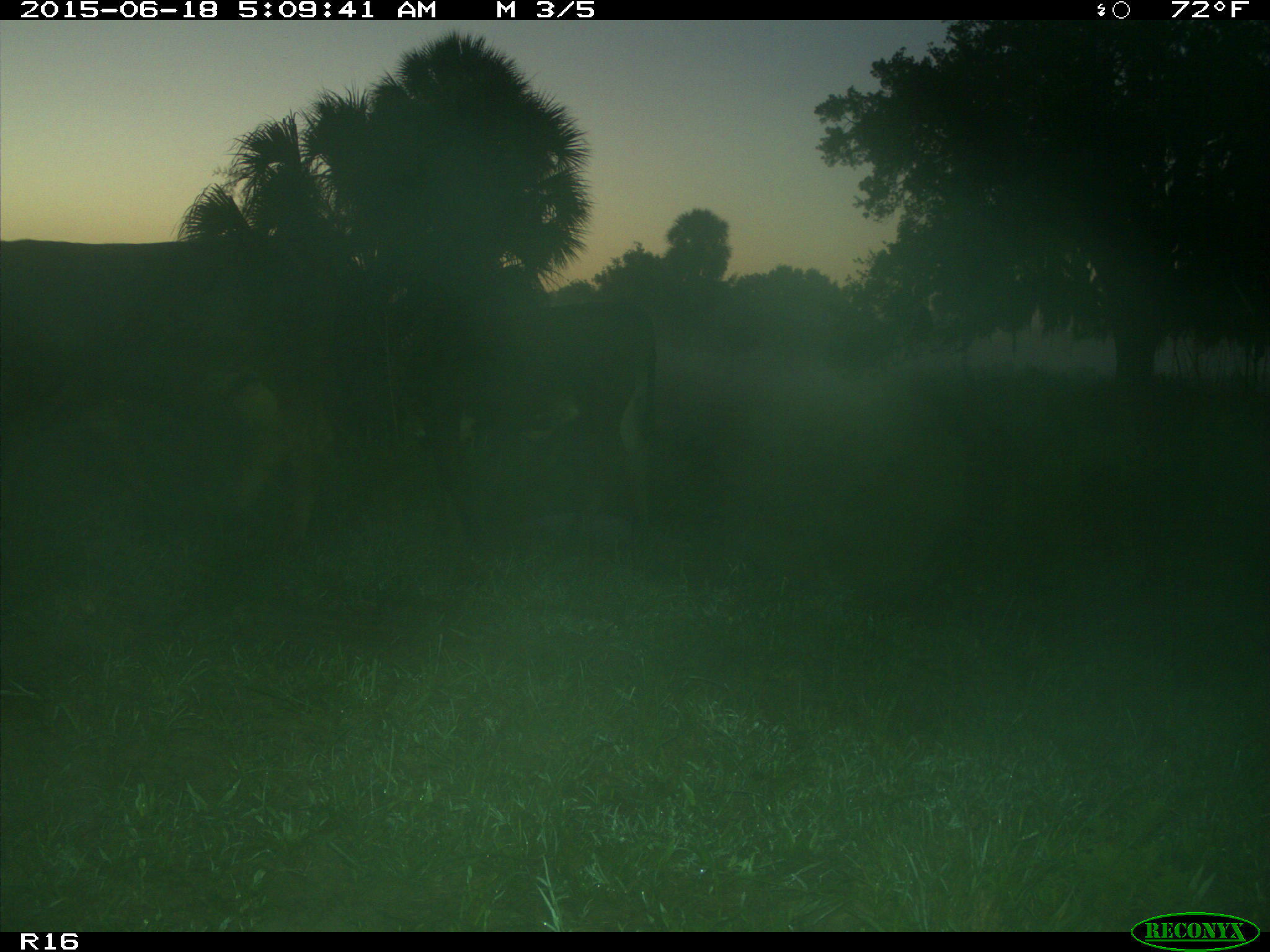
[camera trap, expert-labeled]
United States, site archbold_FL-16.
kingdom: Animalia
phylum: Chordata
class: Mammalia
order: Artiodactyla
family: Bovidae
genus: Bos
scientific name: Bos taurus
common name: domestic cow